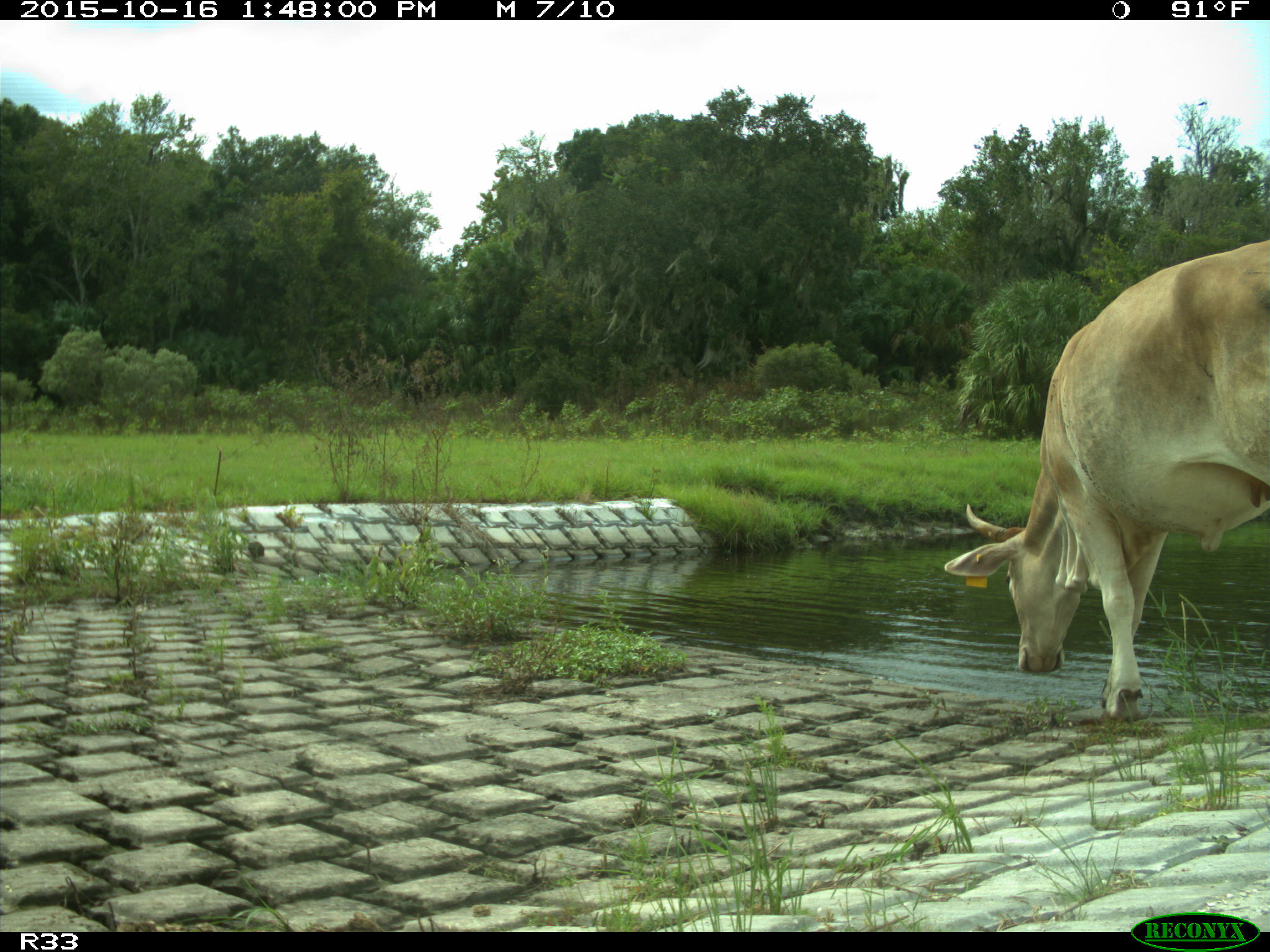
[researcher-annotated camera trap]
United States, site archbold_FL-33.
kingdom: Animalia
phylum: Chordata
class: Mammalia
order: Artiodactyla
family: Bovidae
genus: Bos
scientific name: Bos taurus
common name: domestic cow